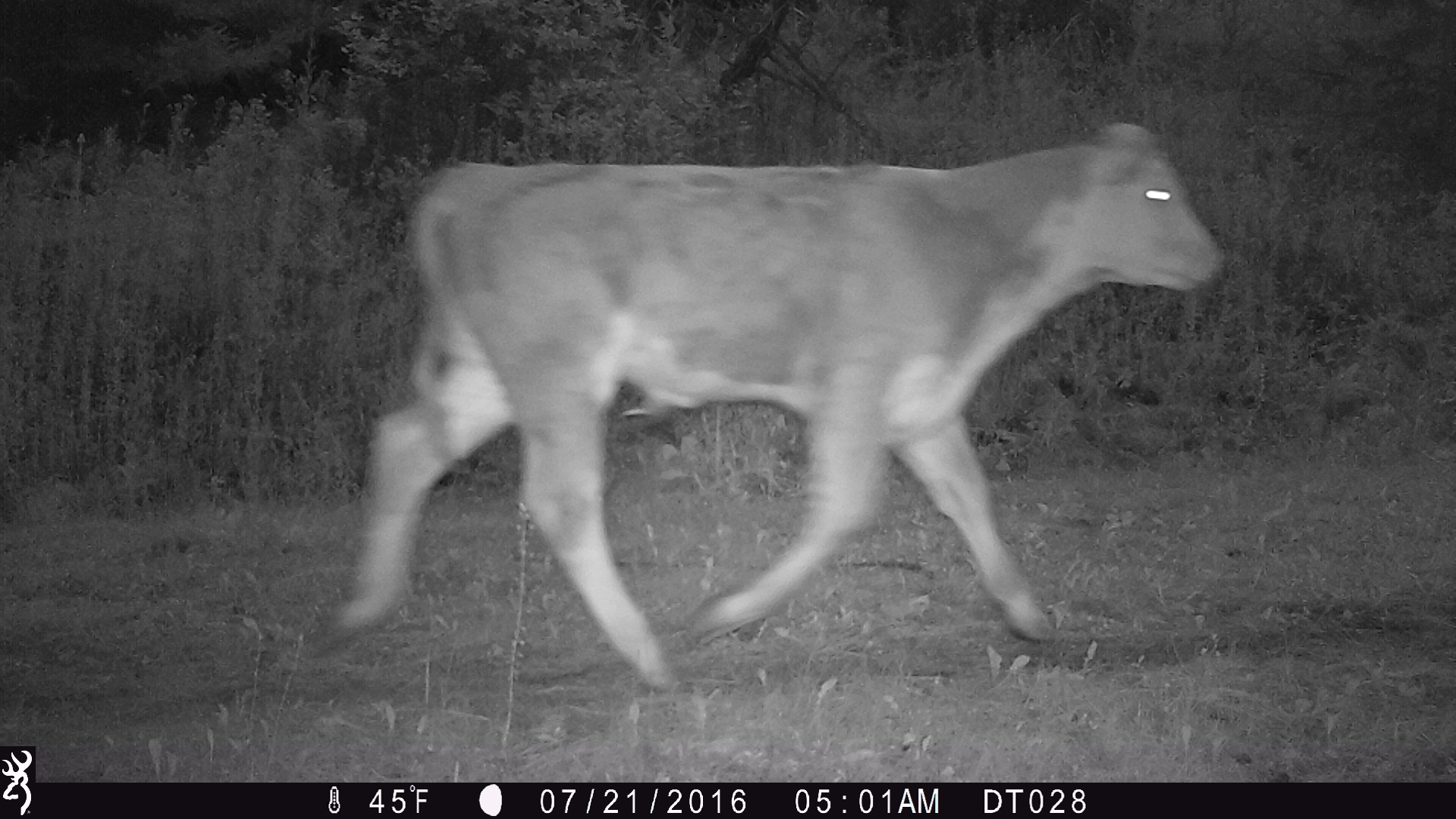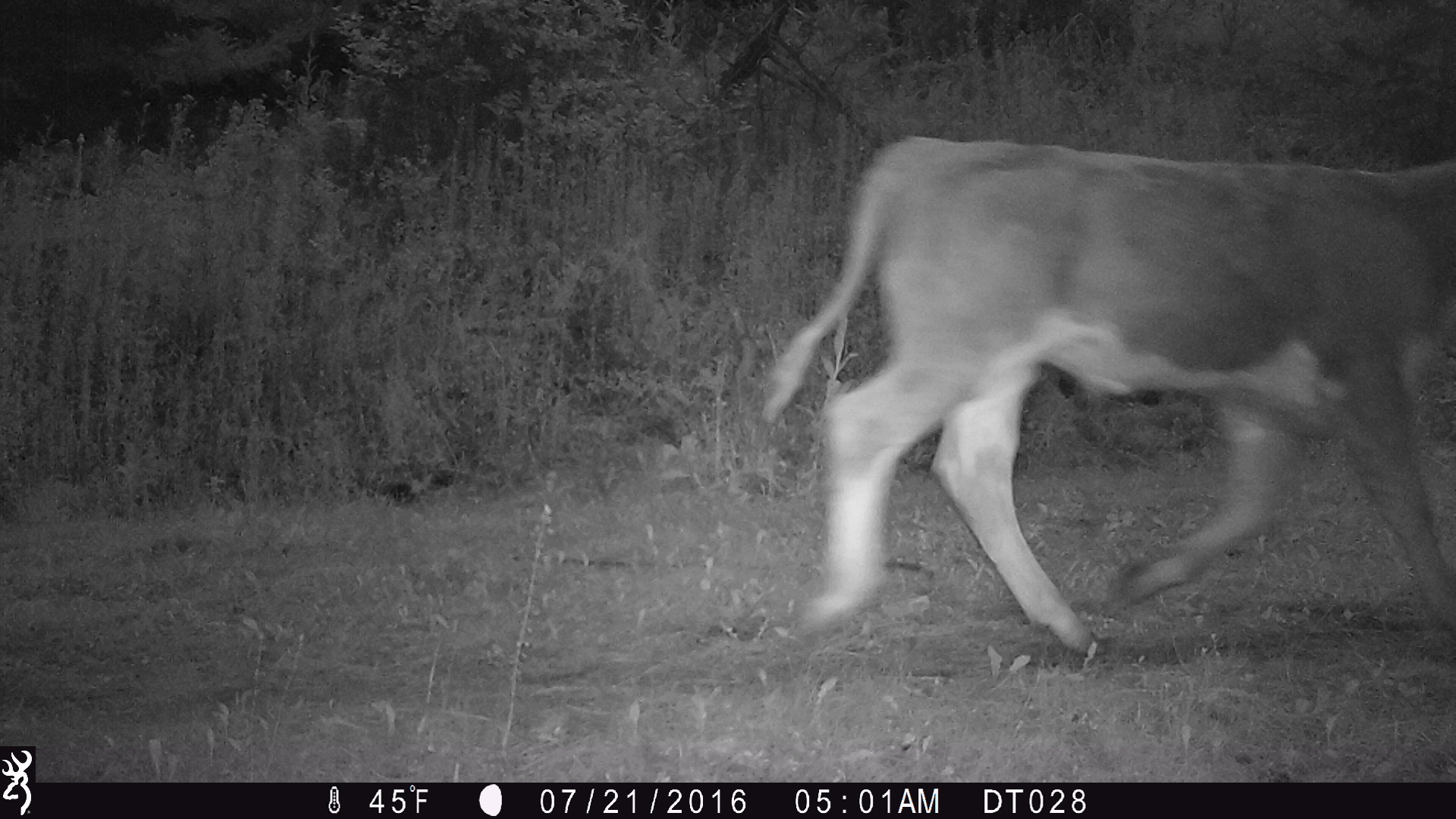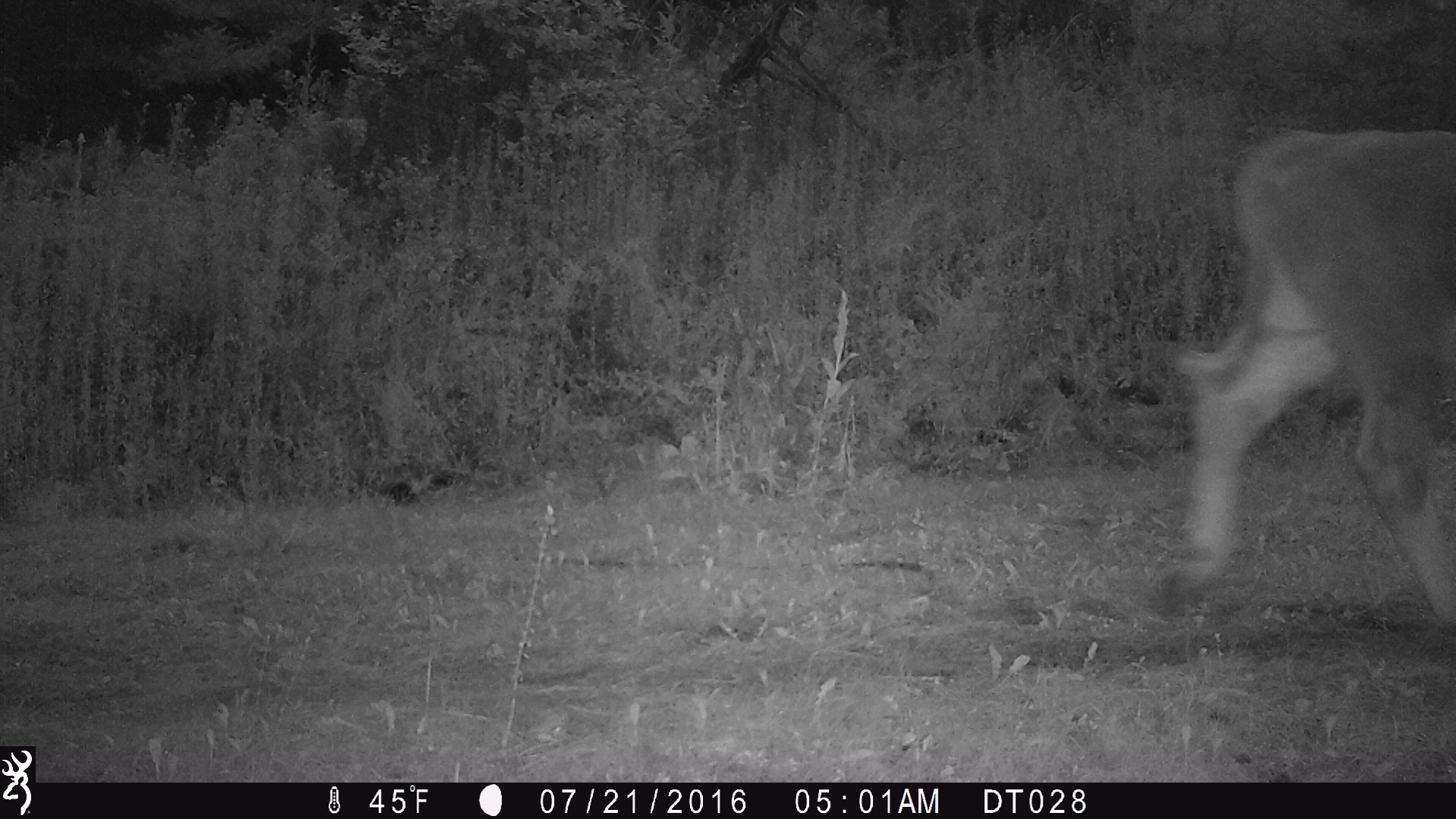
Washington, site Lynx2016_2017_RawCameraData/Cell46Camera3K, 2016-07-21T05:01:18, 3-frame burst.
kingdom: Animalia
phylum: Chordata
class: Mammalia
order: Artiodactyla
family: Bovidae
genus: Bos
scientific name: Bos taurus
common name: domestic cattle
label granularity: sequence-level